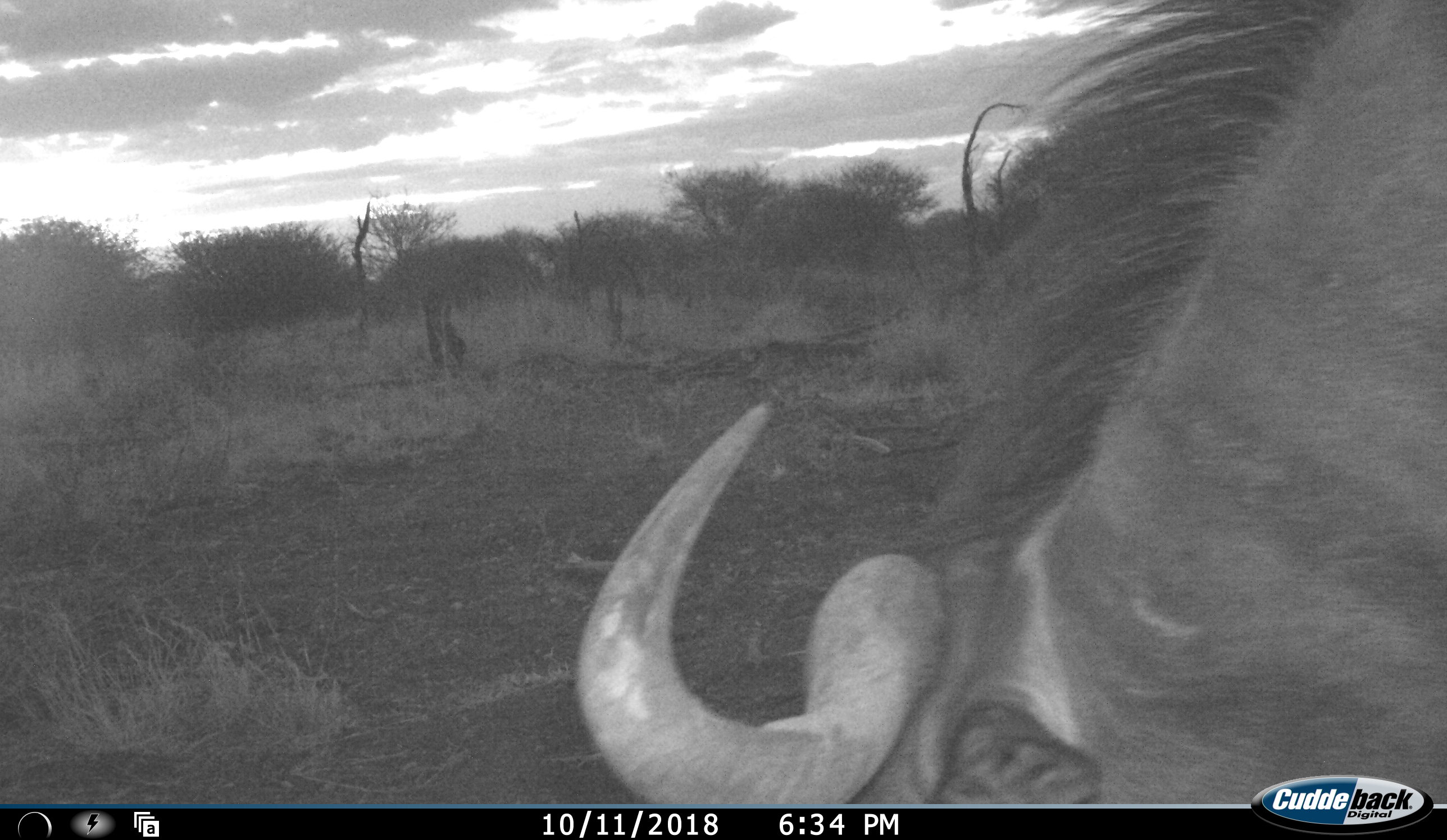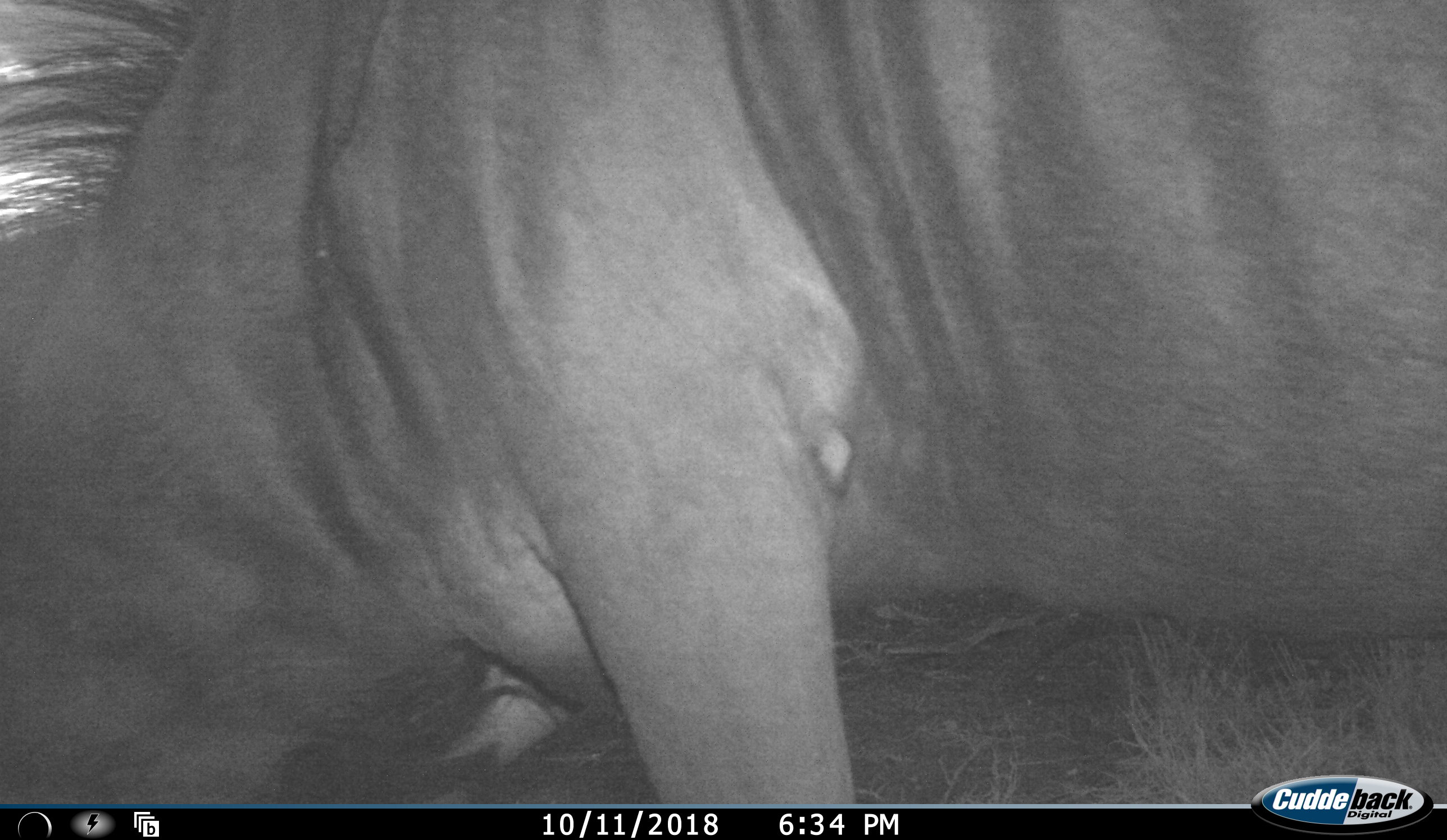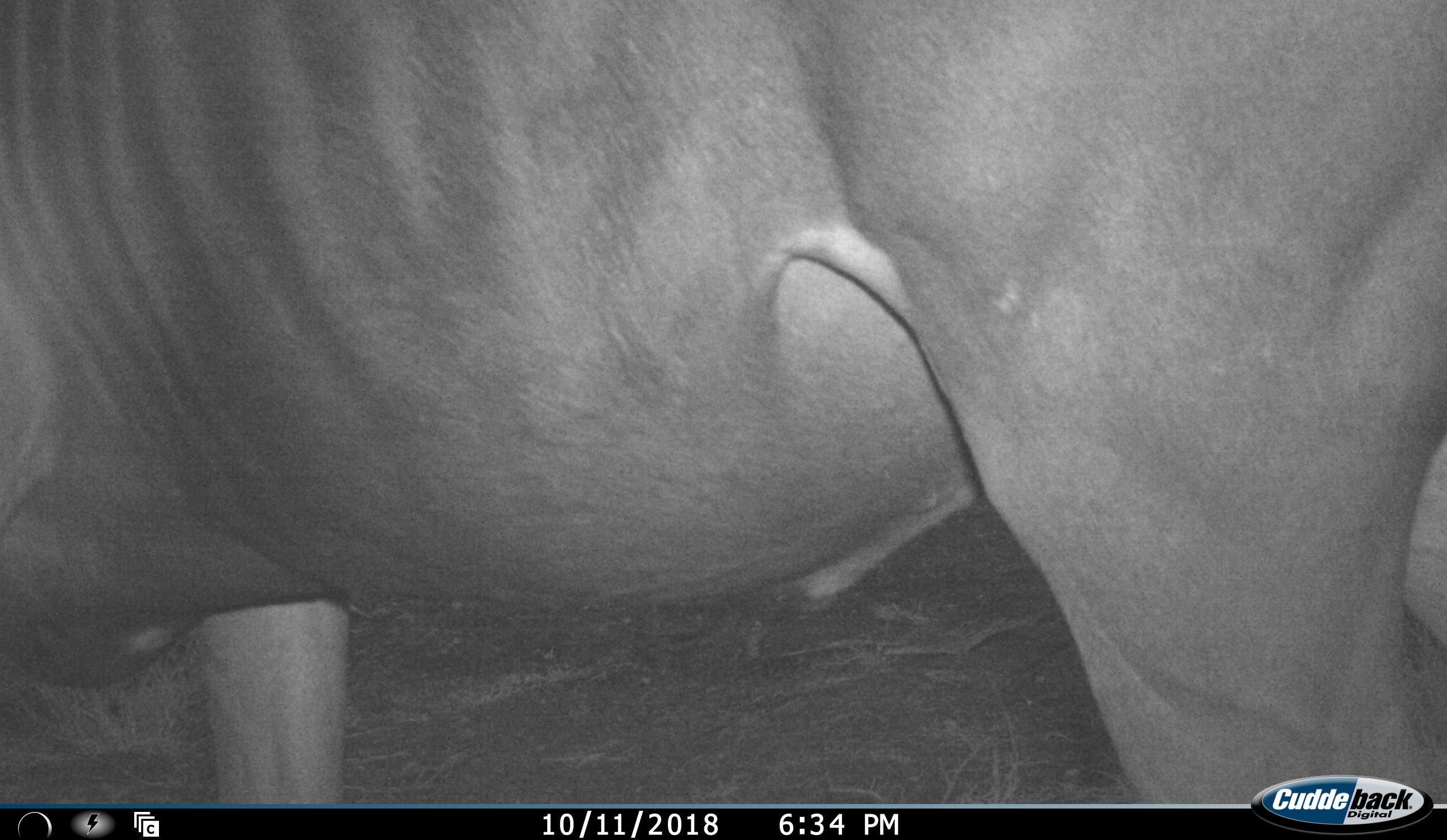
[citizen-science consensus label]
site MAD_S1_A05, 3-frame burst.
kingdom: Animalia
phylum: Chordata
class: Mammalia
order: Artiodactyla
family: Bovidae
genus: Connochaetes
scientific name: Connochaetes taurinus taurinus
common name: blue wildebeest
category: wildebeestblue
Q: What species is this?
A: Wildebeestblue (blue wildebeest) (Connochaetes taurinus taurinus).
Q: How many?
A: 1.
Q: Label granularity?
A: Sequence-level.